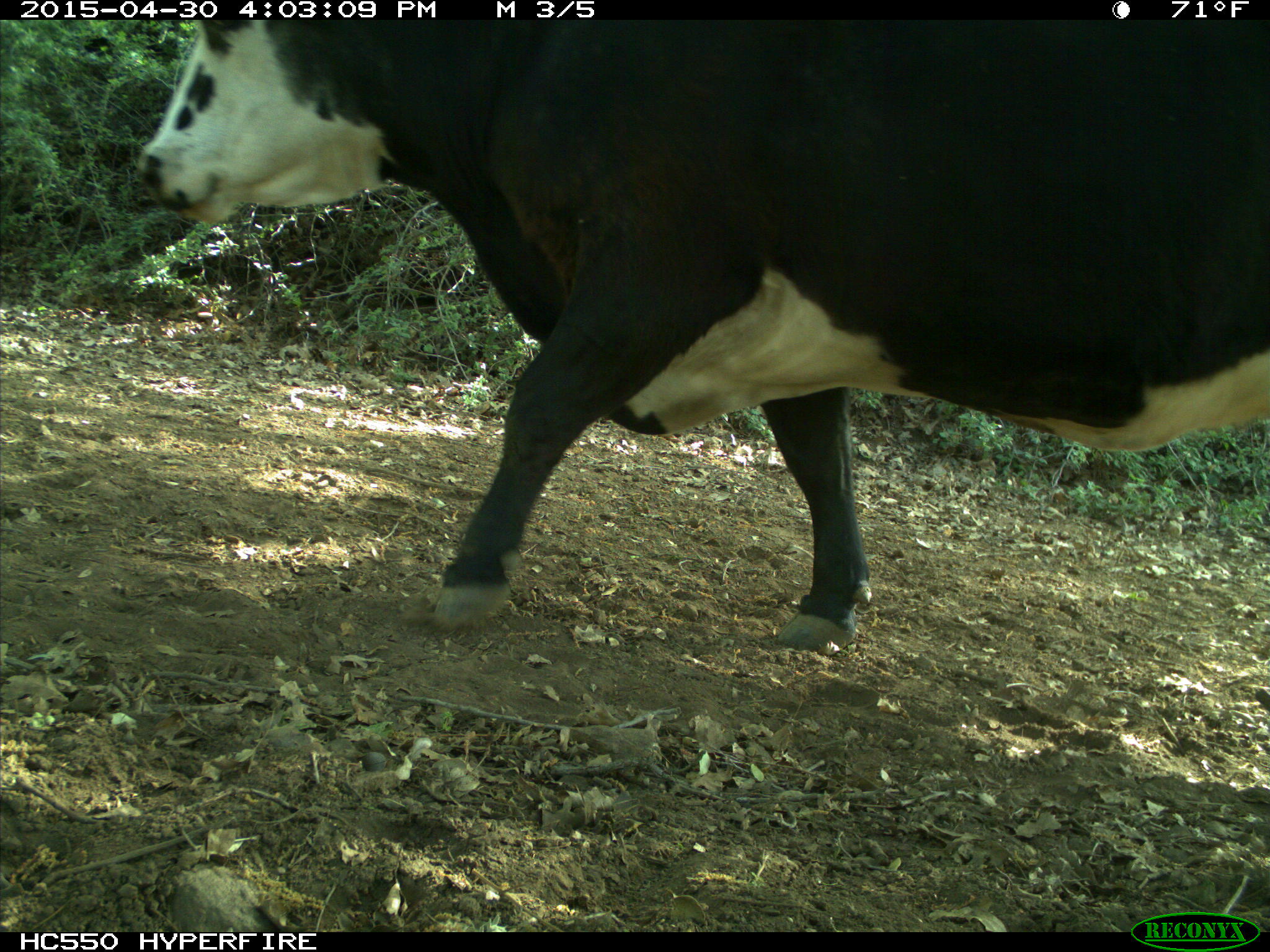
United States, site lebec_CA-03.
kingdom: Animalia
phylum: Chordata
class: Mammalia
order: Artiodactyla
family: Bovidae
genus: Bos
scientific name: Bos taurus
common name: domestic cow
Bos taurus (domestic cow).